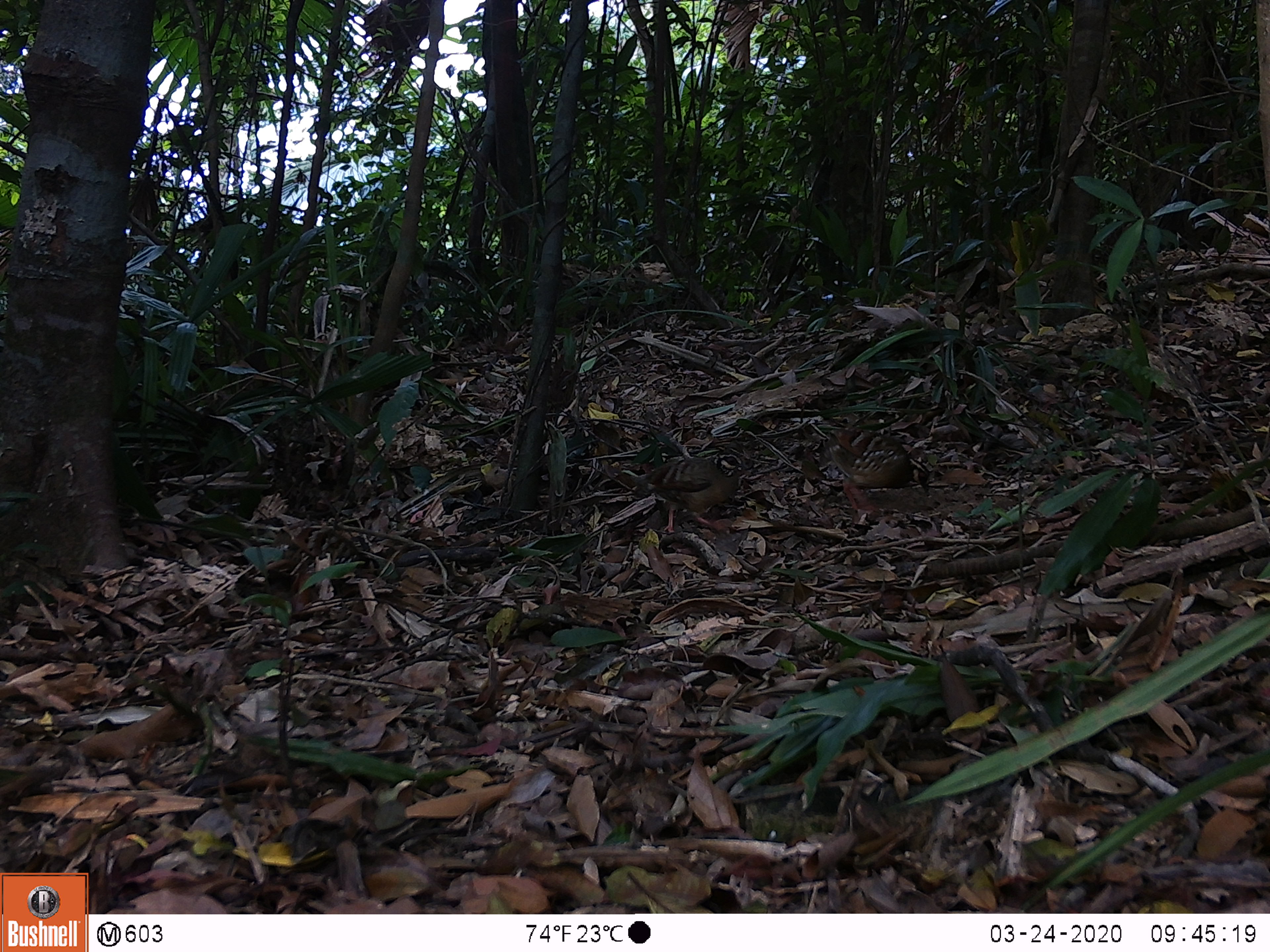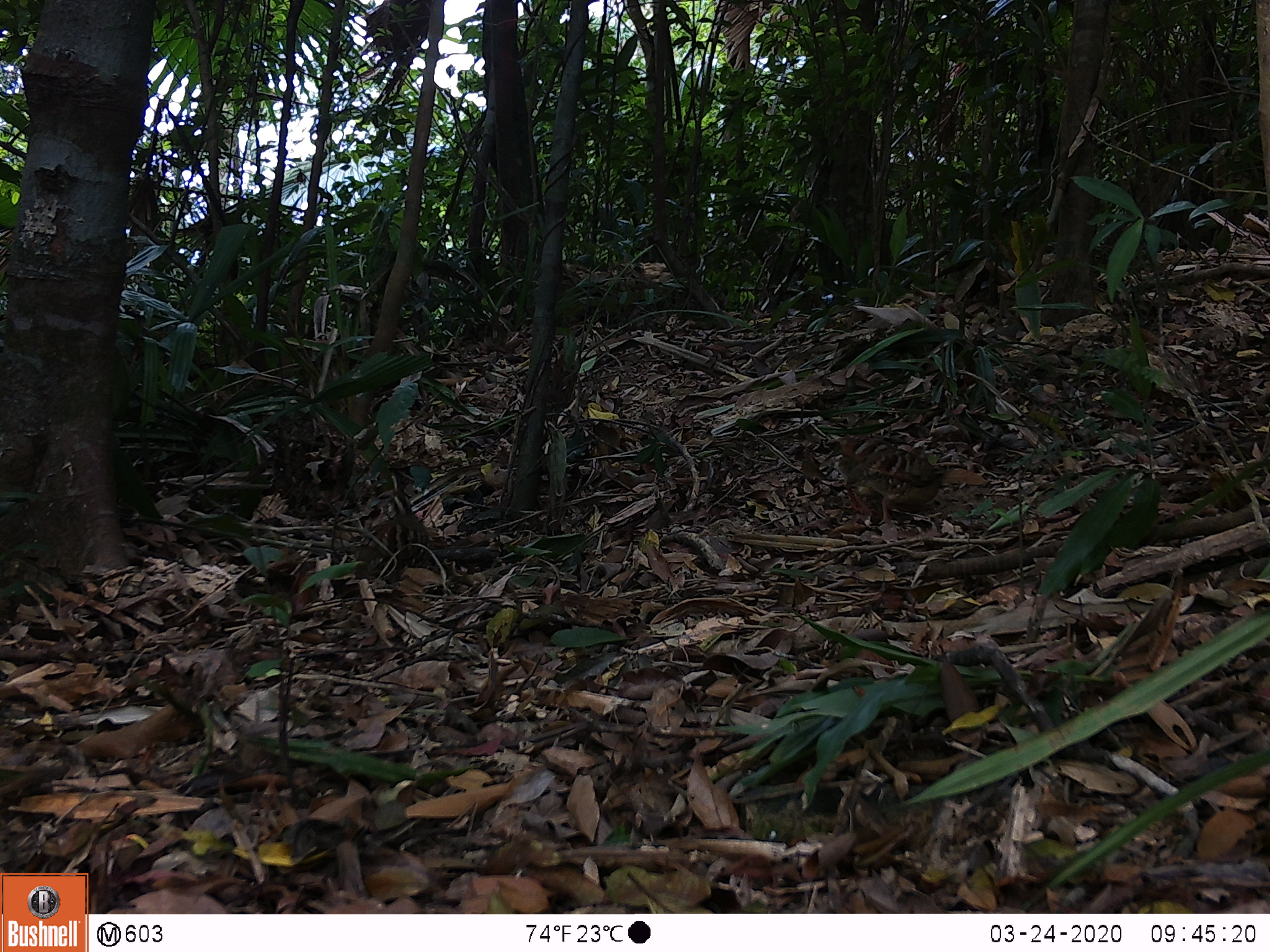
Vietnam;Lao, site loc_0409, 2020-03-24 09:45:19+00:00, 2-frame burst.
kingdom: Animalia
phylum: Chordata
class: Aves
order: Galliformes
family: Phasianidae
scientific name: Phasianidae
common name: partridge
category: unidentified partridge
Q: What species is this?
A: Unidentified partridge (partridge) (Phasianidae).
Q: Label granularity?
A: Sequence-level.